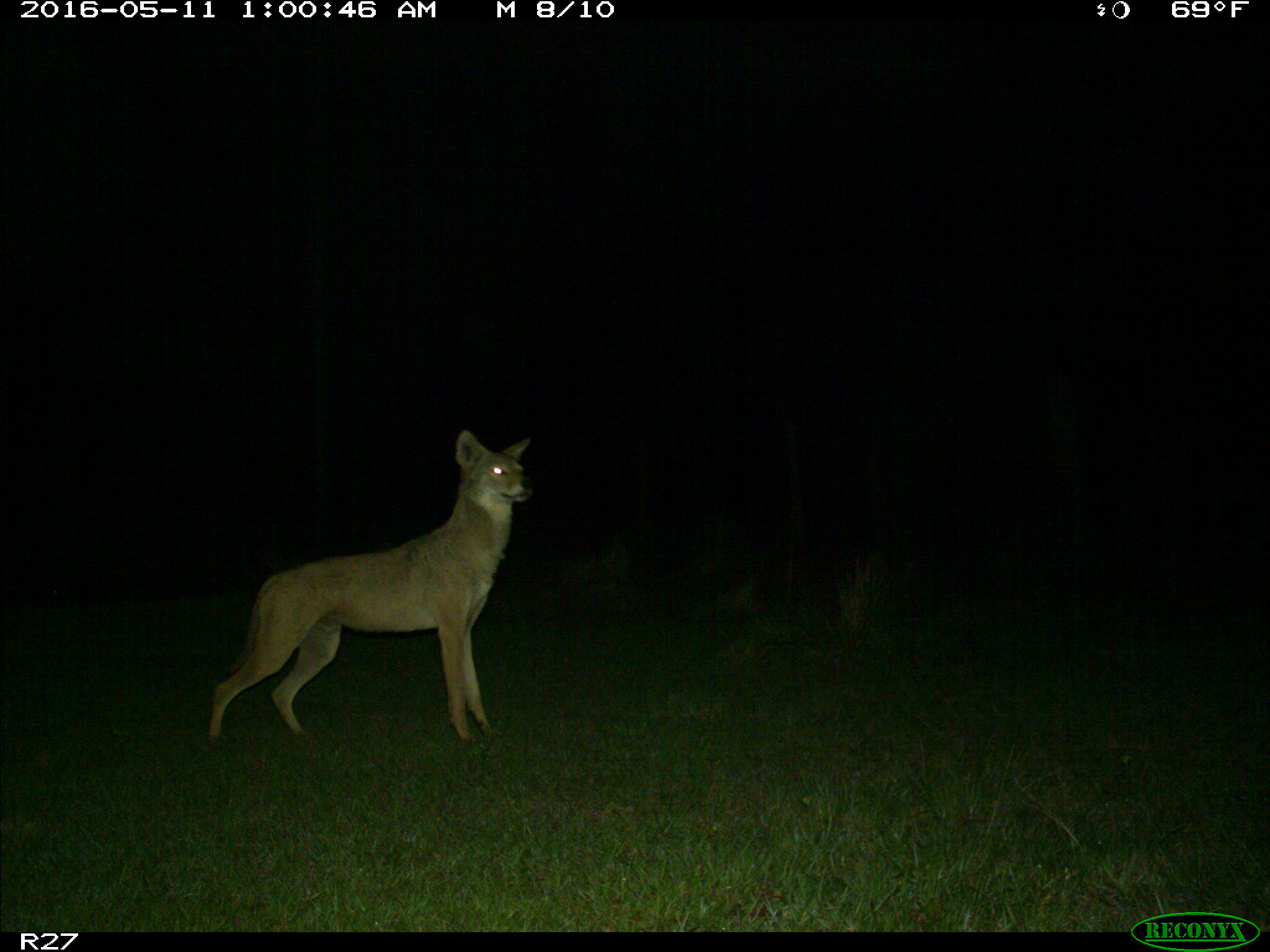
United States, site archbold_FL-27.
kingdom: Animalia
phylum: Chordata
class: Mammalia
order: Carnivora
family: Canidae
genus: Canis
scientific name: Canis latrans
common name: coyote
Canis latrans (coyote).